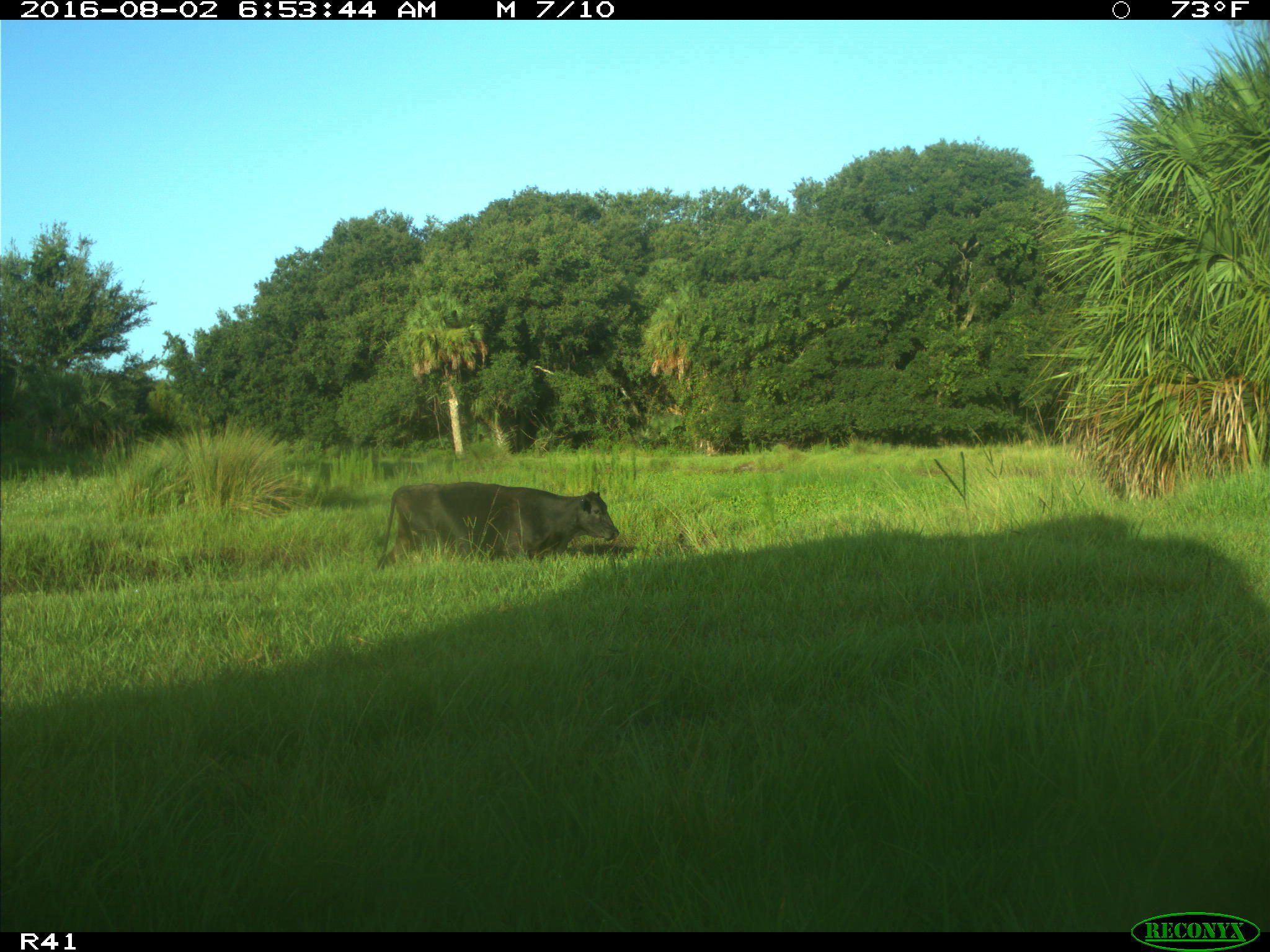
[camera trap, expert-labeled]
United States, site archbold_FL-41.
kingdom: Animalia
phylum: Chordata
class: Mammalia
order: Artiodactyla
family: Bovidae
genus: Bos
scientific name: Bos taurus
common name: domestic cow